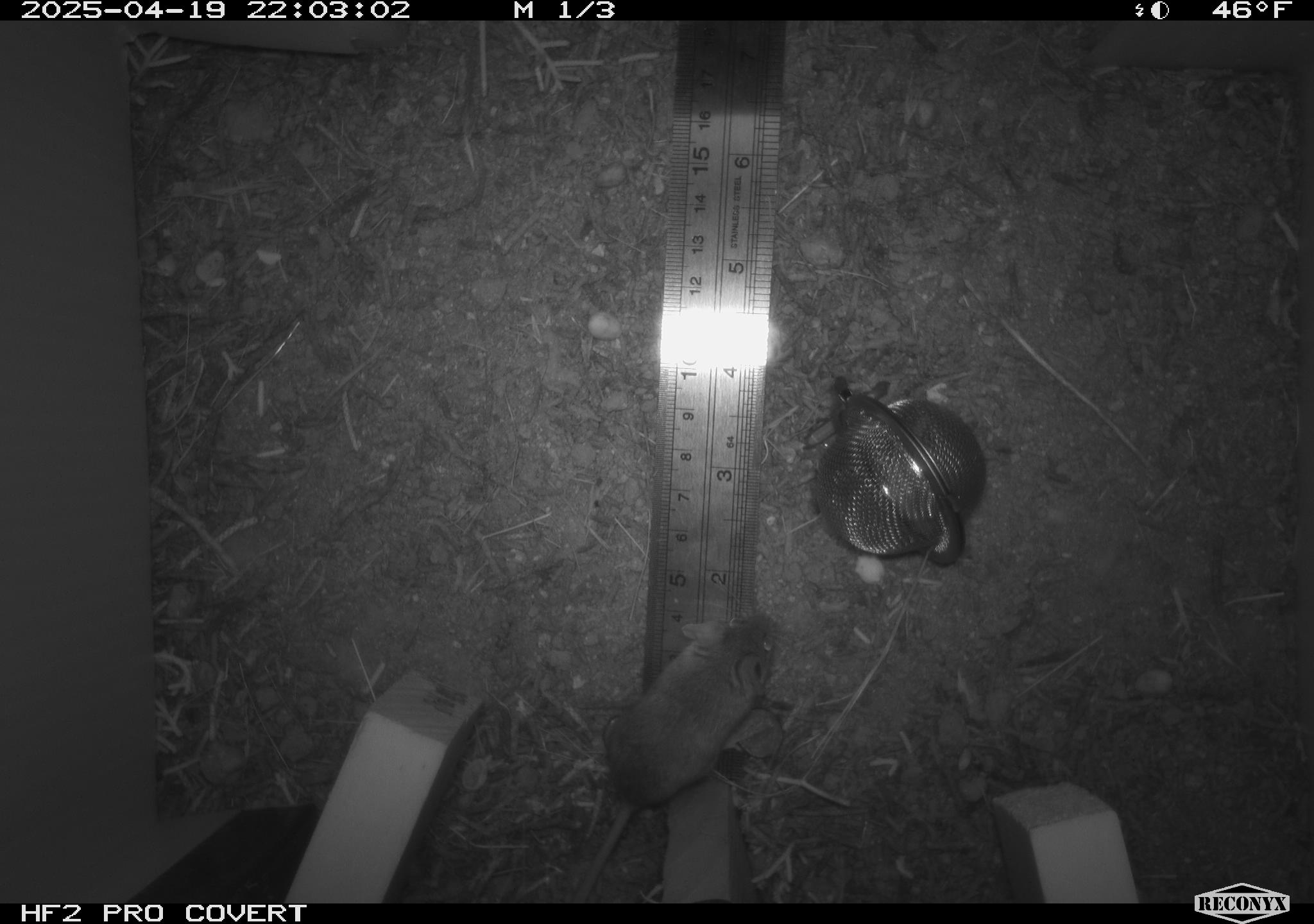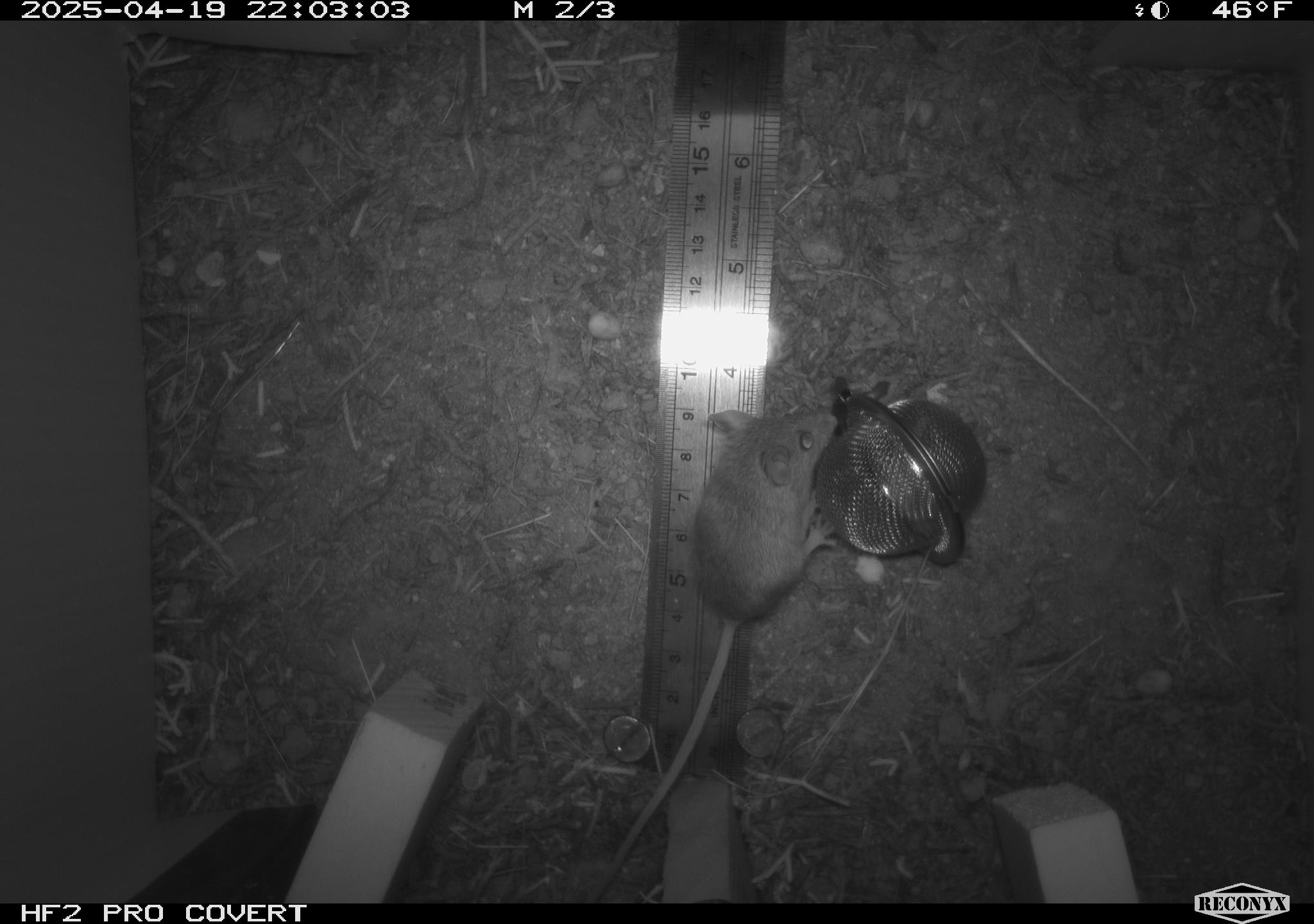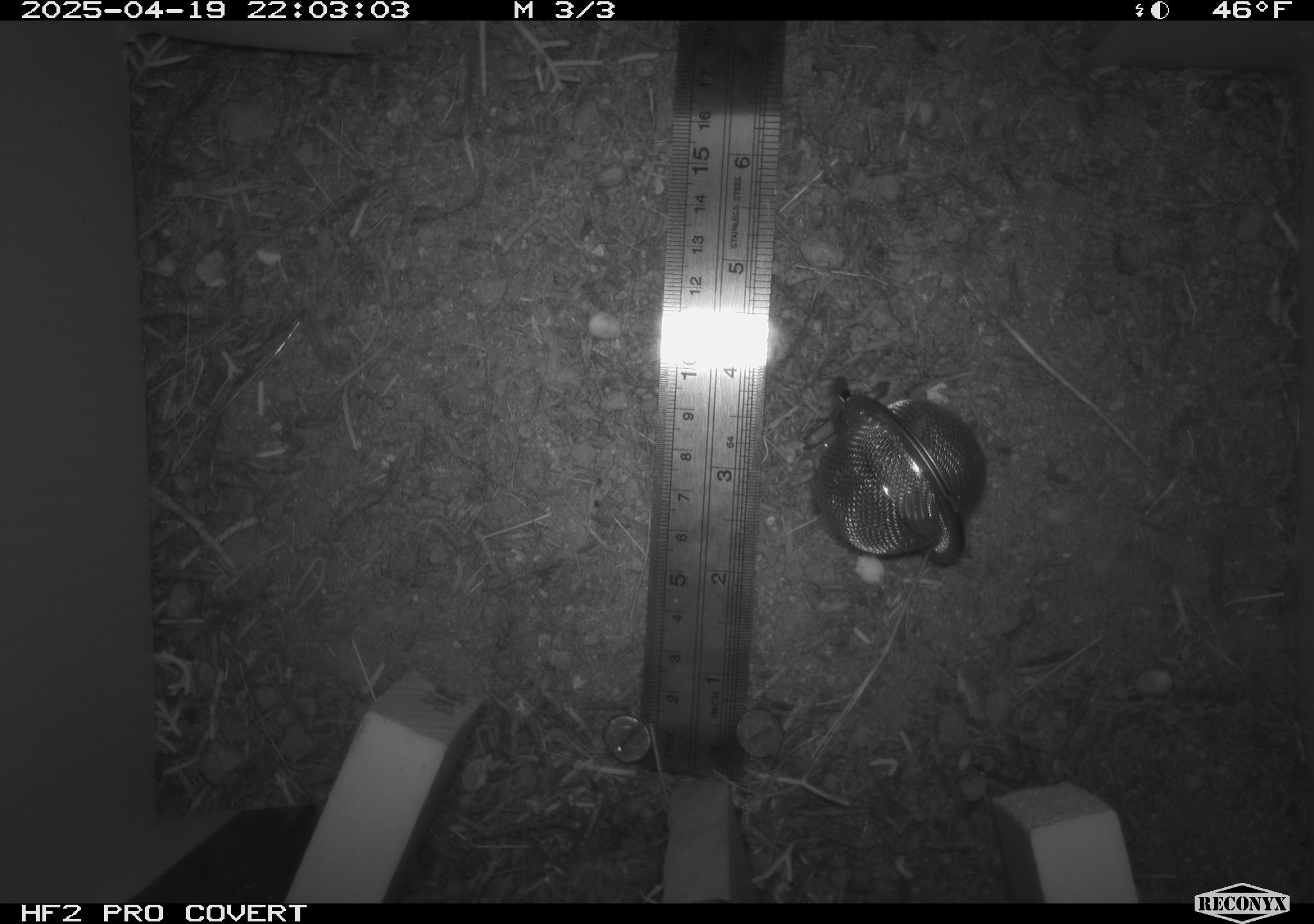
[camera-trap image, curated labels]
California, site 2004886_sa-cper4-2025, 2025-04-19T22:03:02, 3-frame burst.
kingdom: Animalia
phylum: Chordata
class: Mammalia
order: Rodentia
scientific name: Rodentia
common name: rodent